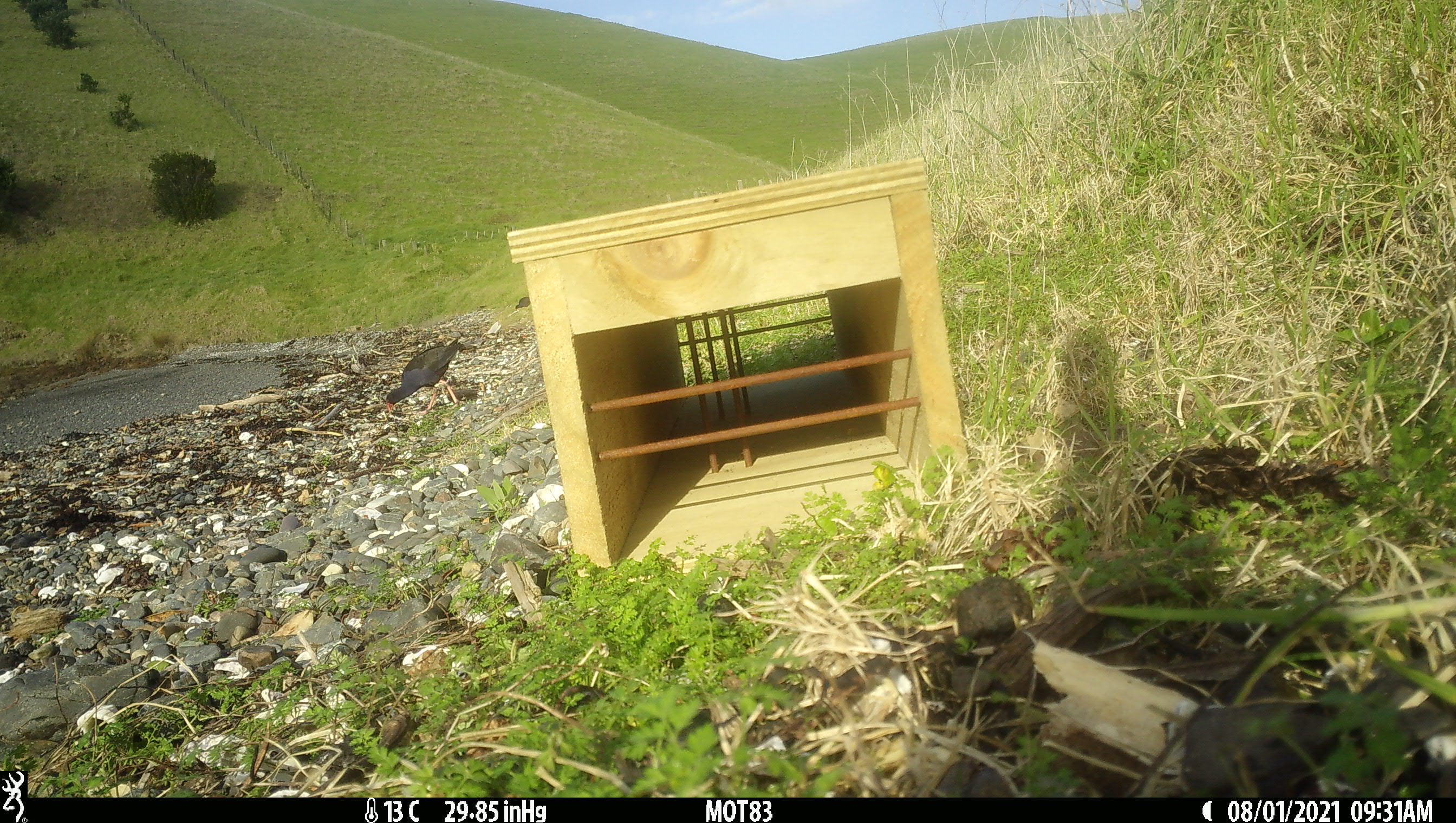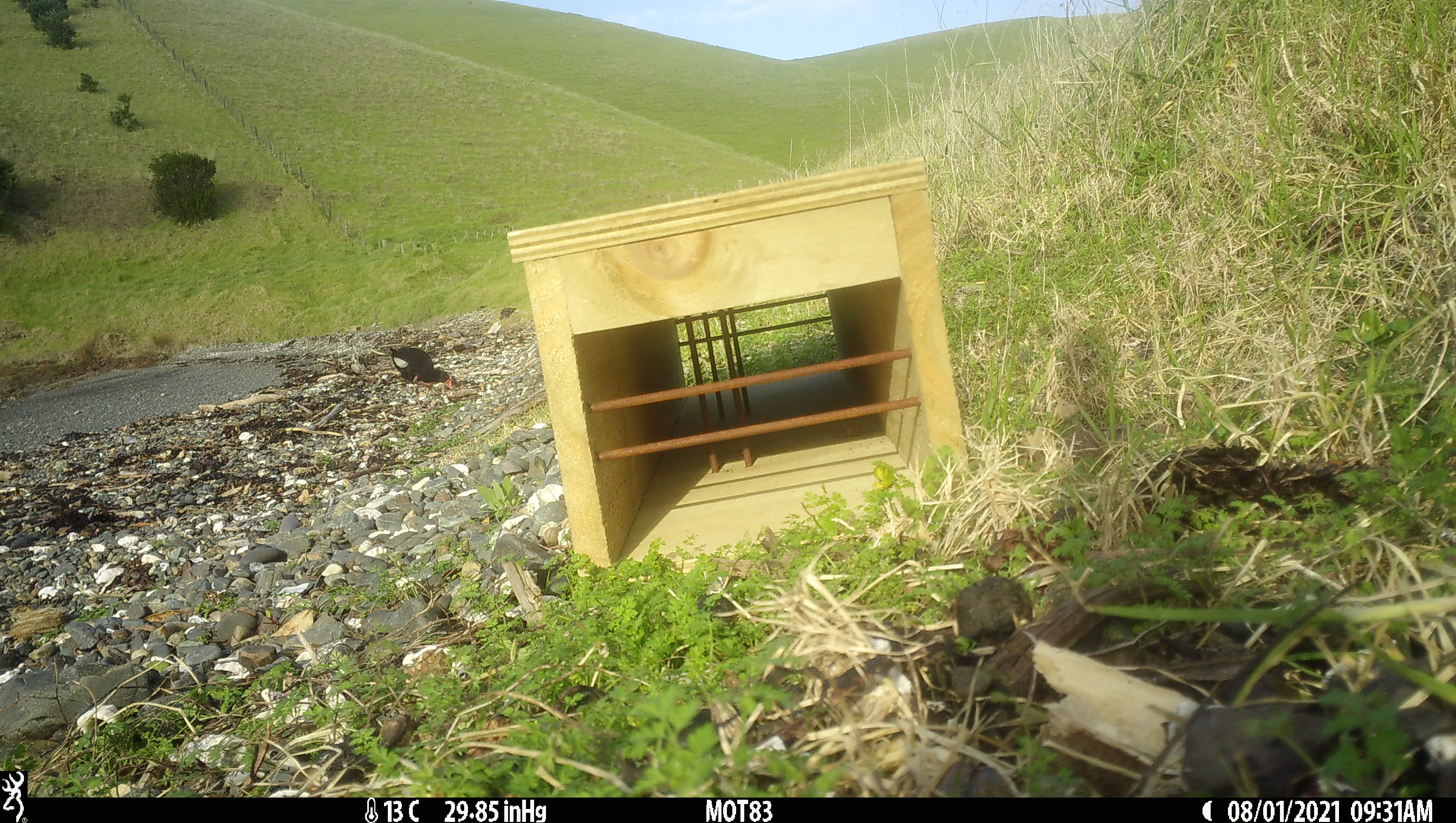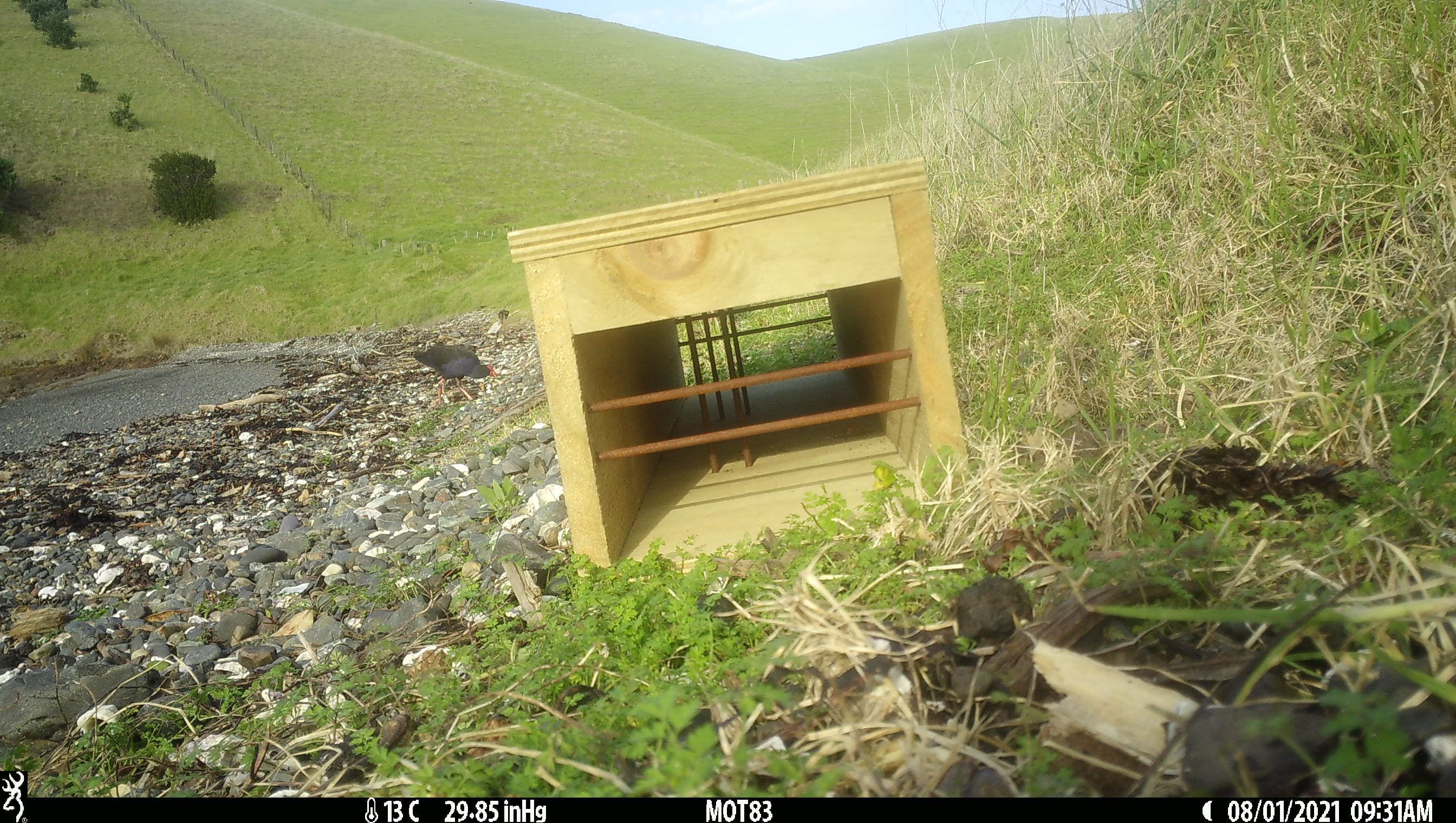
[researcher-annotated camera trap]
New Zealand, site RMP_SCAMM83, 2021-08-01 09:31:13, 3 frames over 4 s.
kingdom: Animalia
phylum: Chordata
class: Aves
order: Gruiformes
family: Rallidae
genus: Porphyrio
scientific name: Porphyrio melanotus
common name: australasian swamphen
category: pukeko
Pukeko (australasian swamphen) (Porphyrio melanotus).